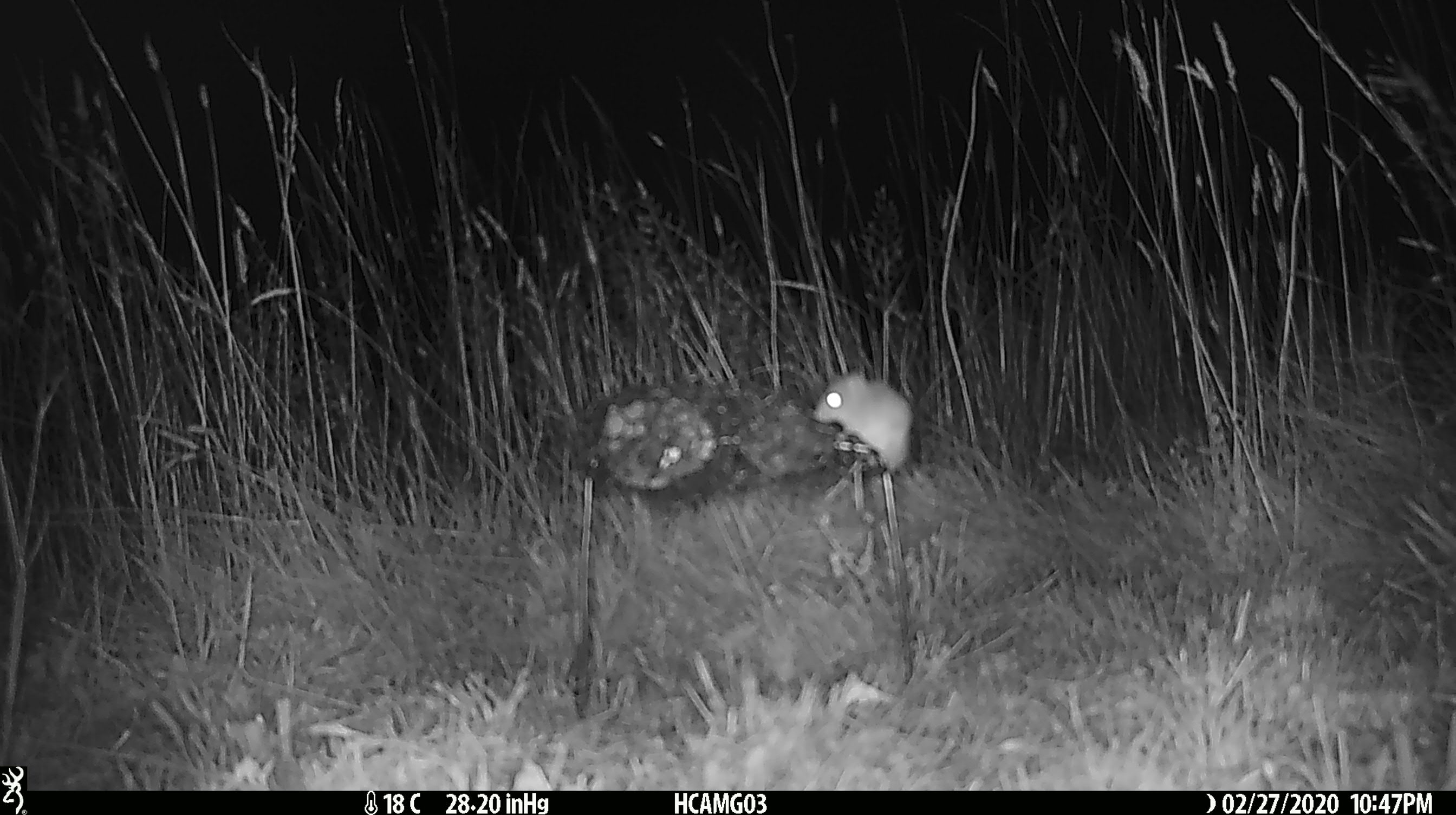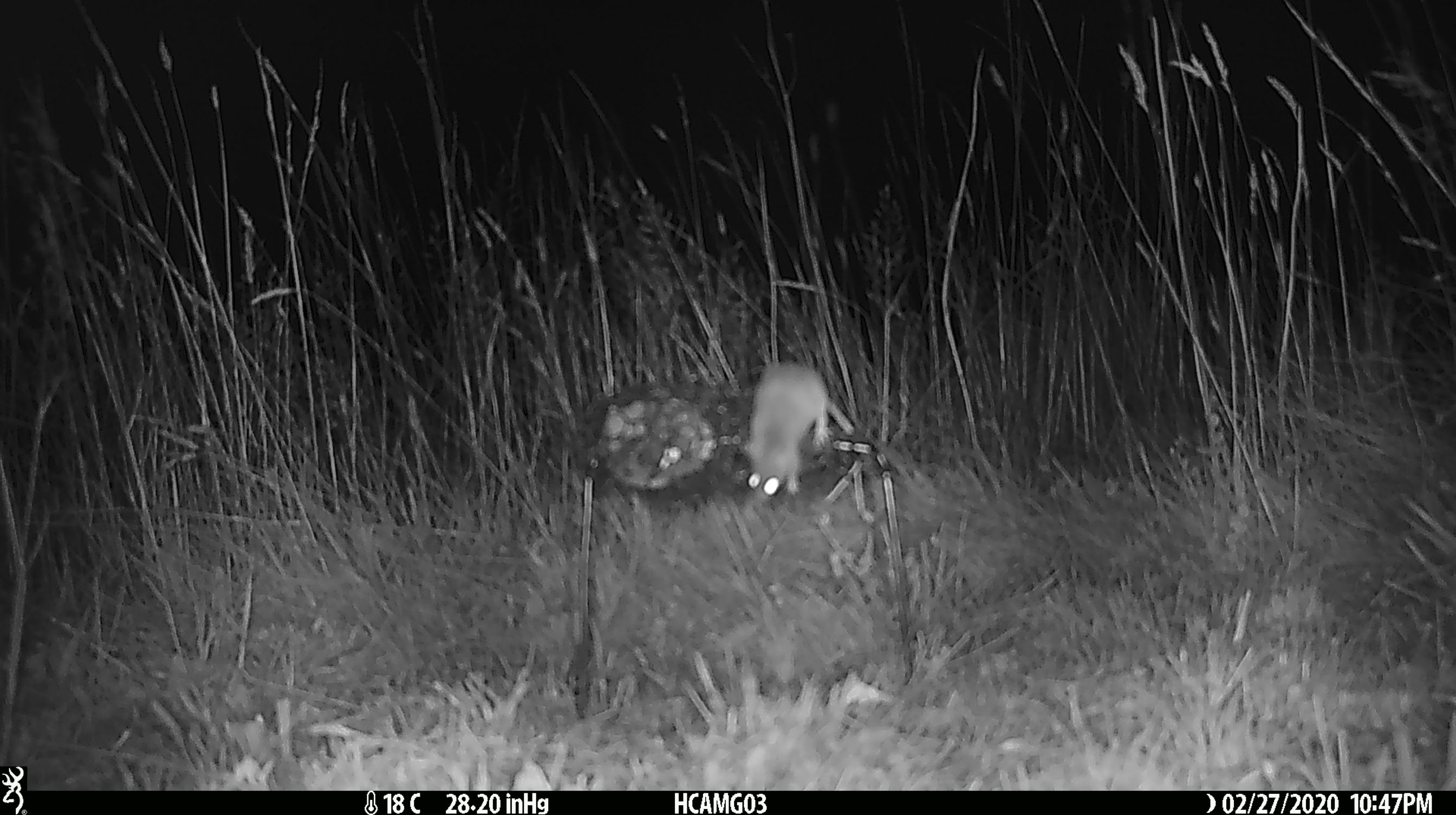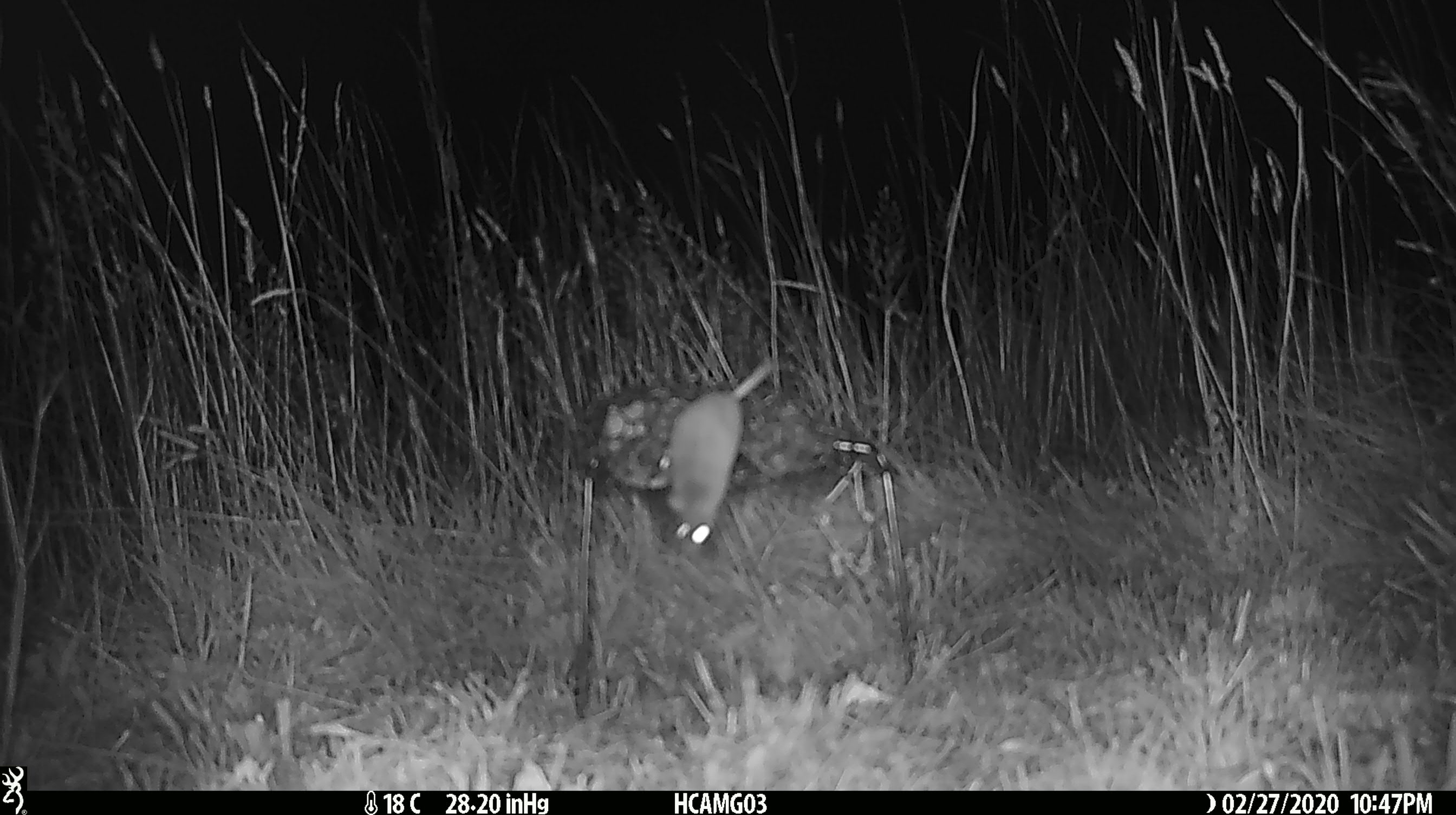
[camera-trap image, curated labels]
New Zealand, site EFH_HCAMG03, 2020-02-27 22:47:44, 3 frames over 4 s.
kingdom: Animalia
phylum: Chordata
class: Mammalia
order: Rodentia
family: Muridae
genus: Mus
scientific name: Mus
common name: mouse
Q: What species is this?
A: Mouse (Mus).